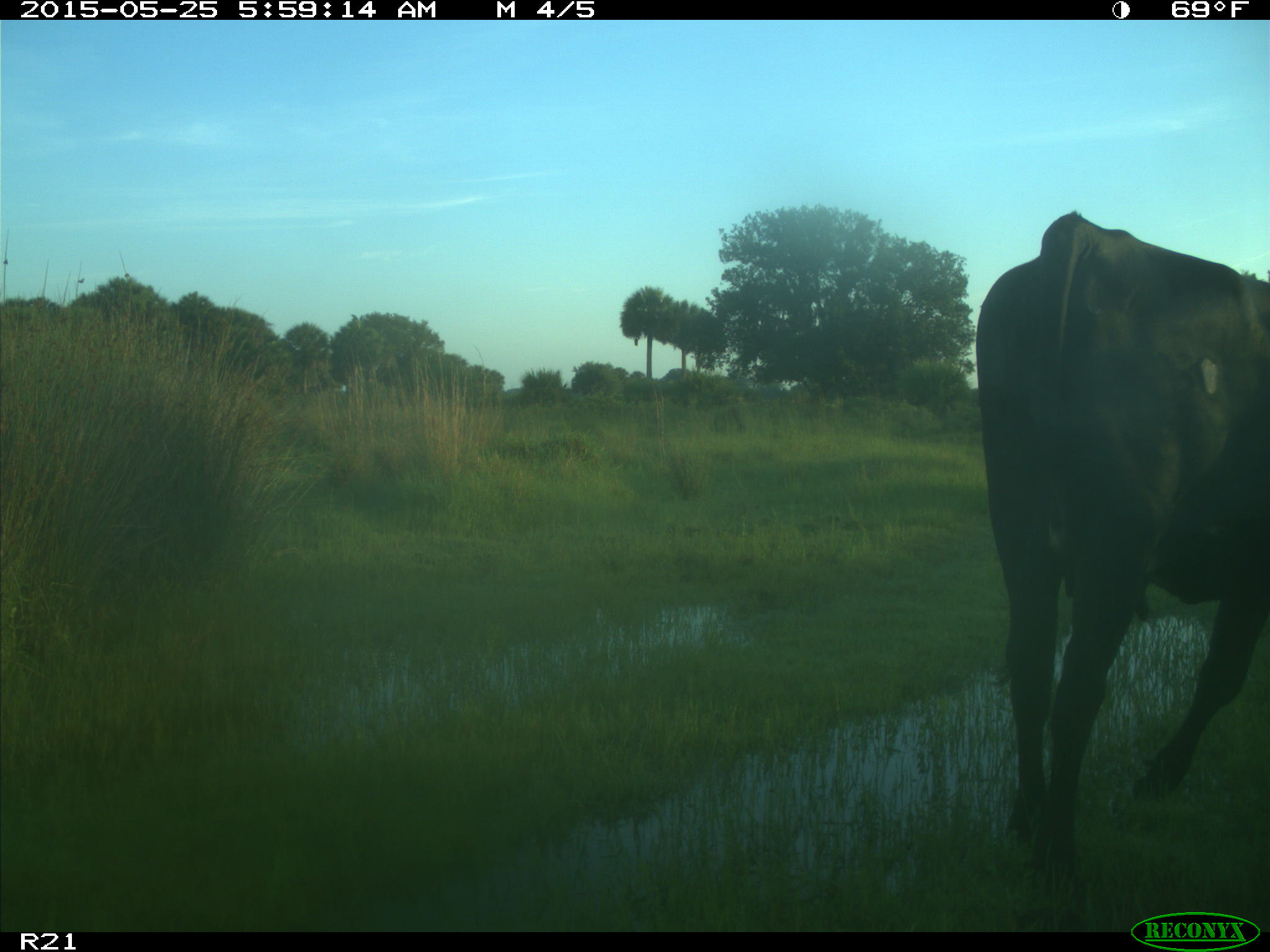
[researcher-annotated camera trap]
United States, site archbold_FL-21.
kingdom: Animalia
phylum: Chordata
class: Mammalia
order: Artiodactyla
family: Bovidae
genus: Bos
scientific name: Bos taurus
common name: domestic cow